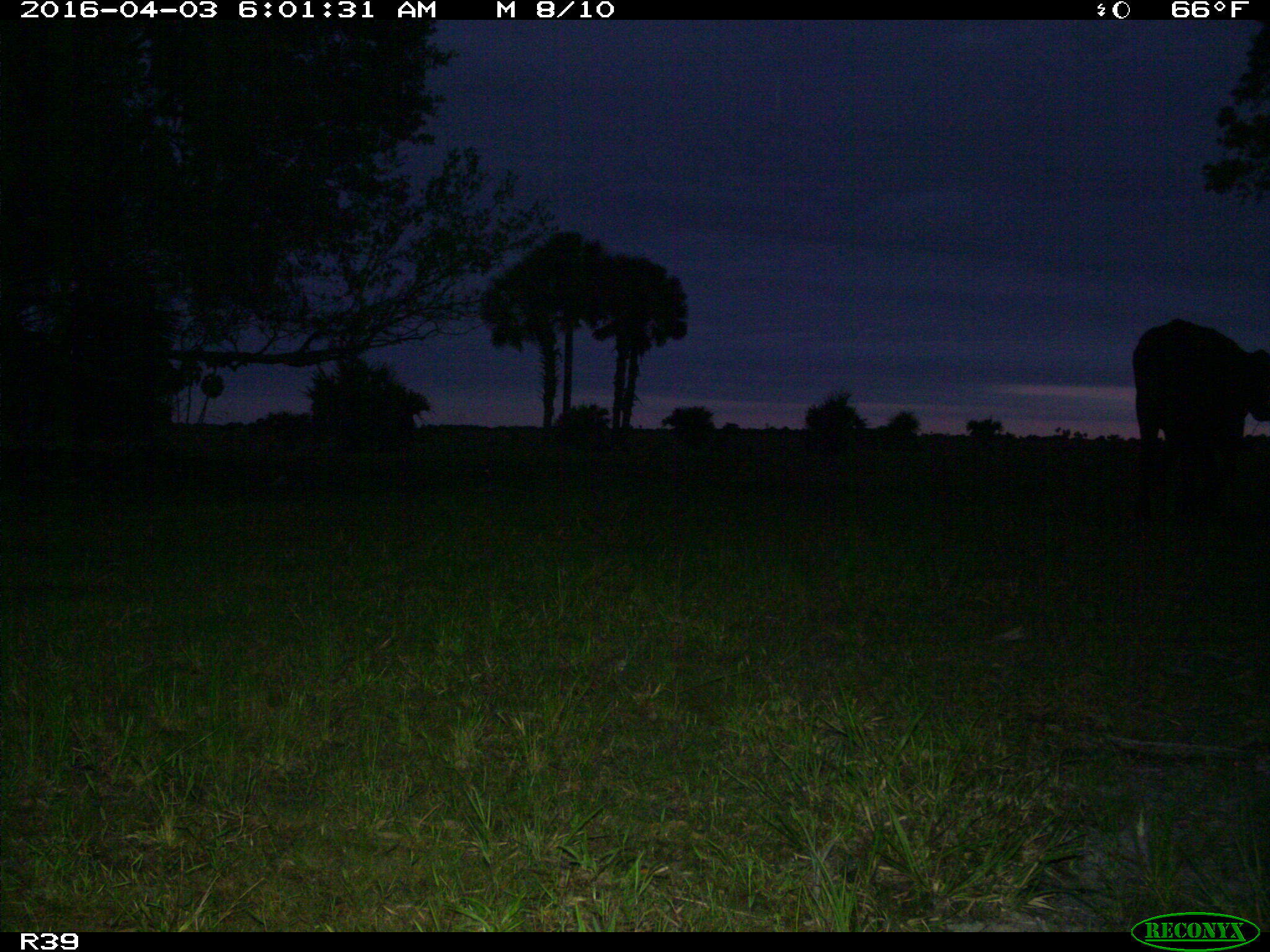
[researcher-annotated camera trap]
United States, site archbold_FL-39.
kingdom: Animalia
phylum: Chordata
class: Mammalia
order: Artiodactyla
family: Bovidae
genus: Bos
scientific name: Bos taurus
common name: domestic cow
Bos taurus (domestic cow).